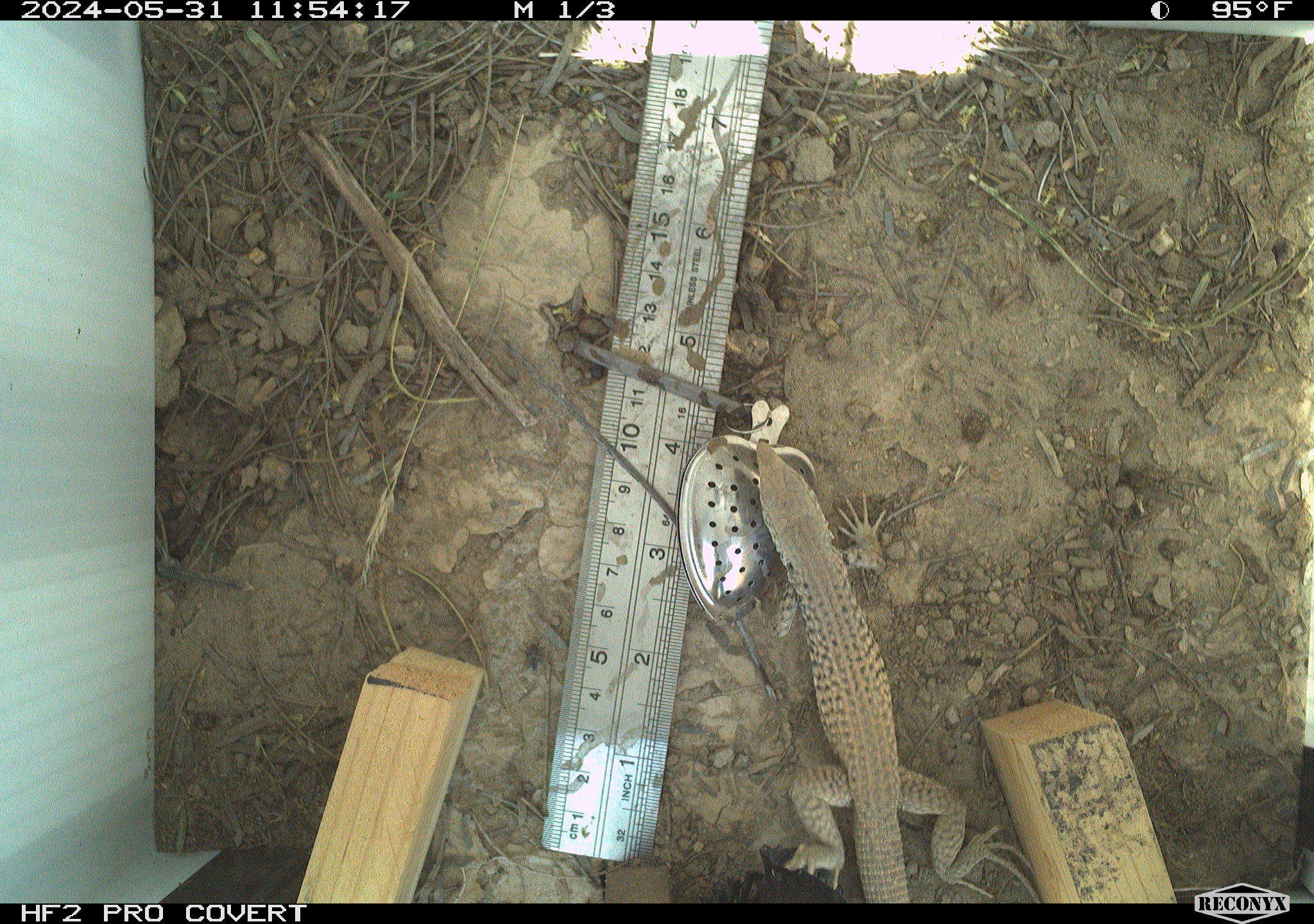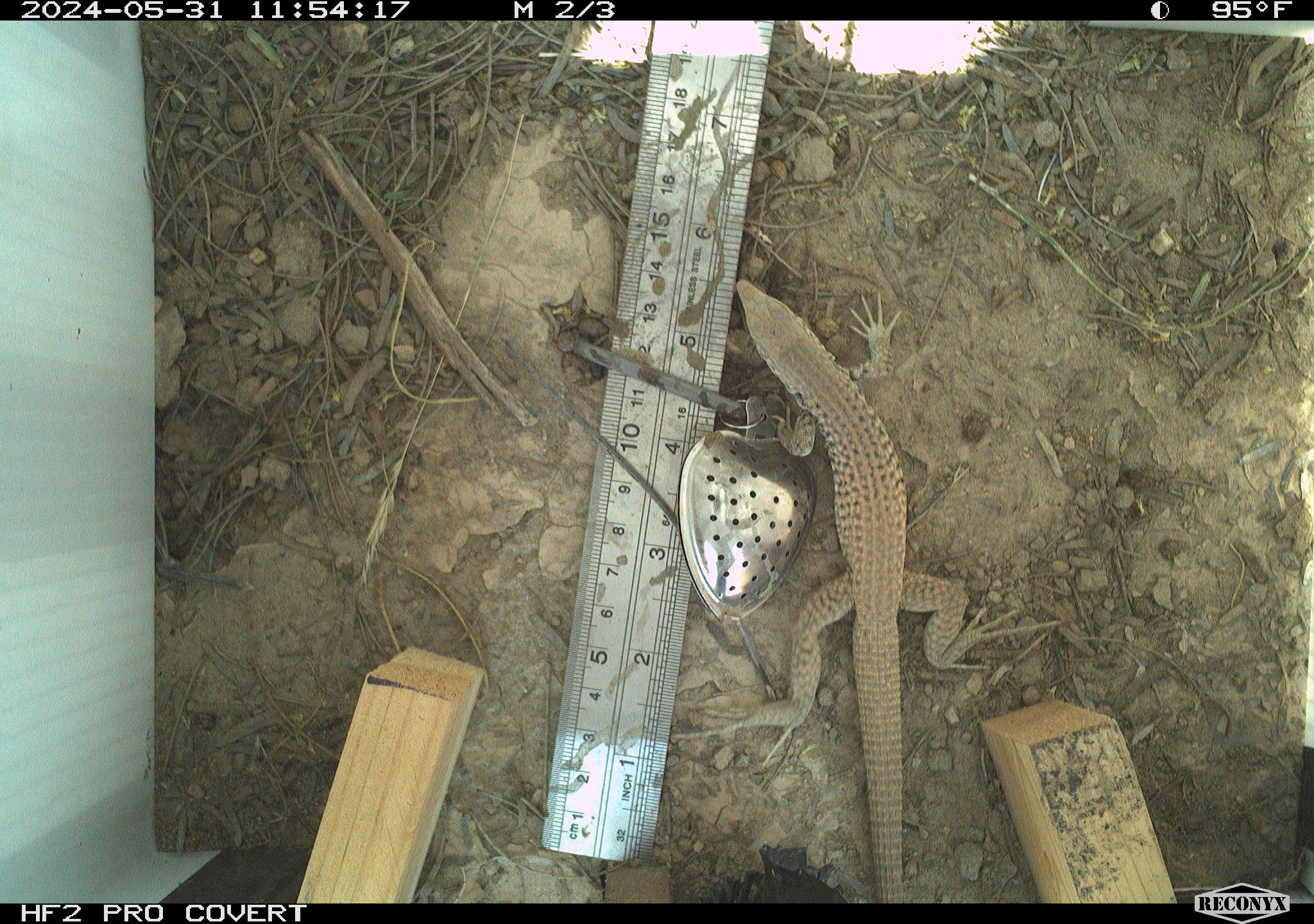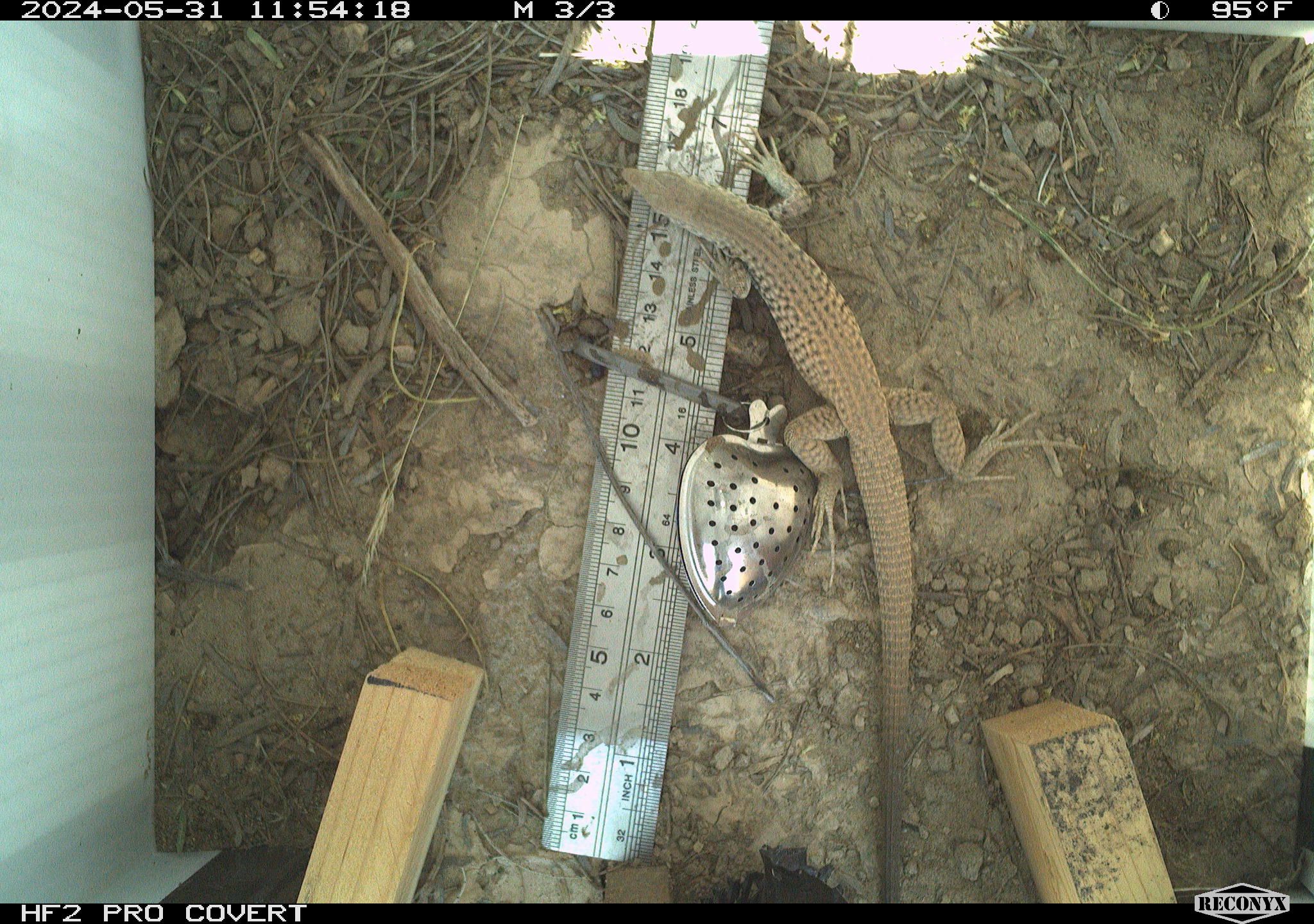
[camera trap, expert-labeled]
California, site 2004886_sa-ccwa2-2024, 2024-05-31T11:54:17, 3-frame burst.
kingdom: Animalia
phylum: Chordata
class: Reptilia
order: Squamata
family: Teiidae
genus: Aspidoscelis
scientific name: Aspidoscelis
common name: whiptail lizards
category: aspidoscelis species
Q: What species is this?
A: Aspidoscelis species (whiptail lizards) (Aspidoscelis).